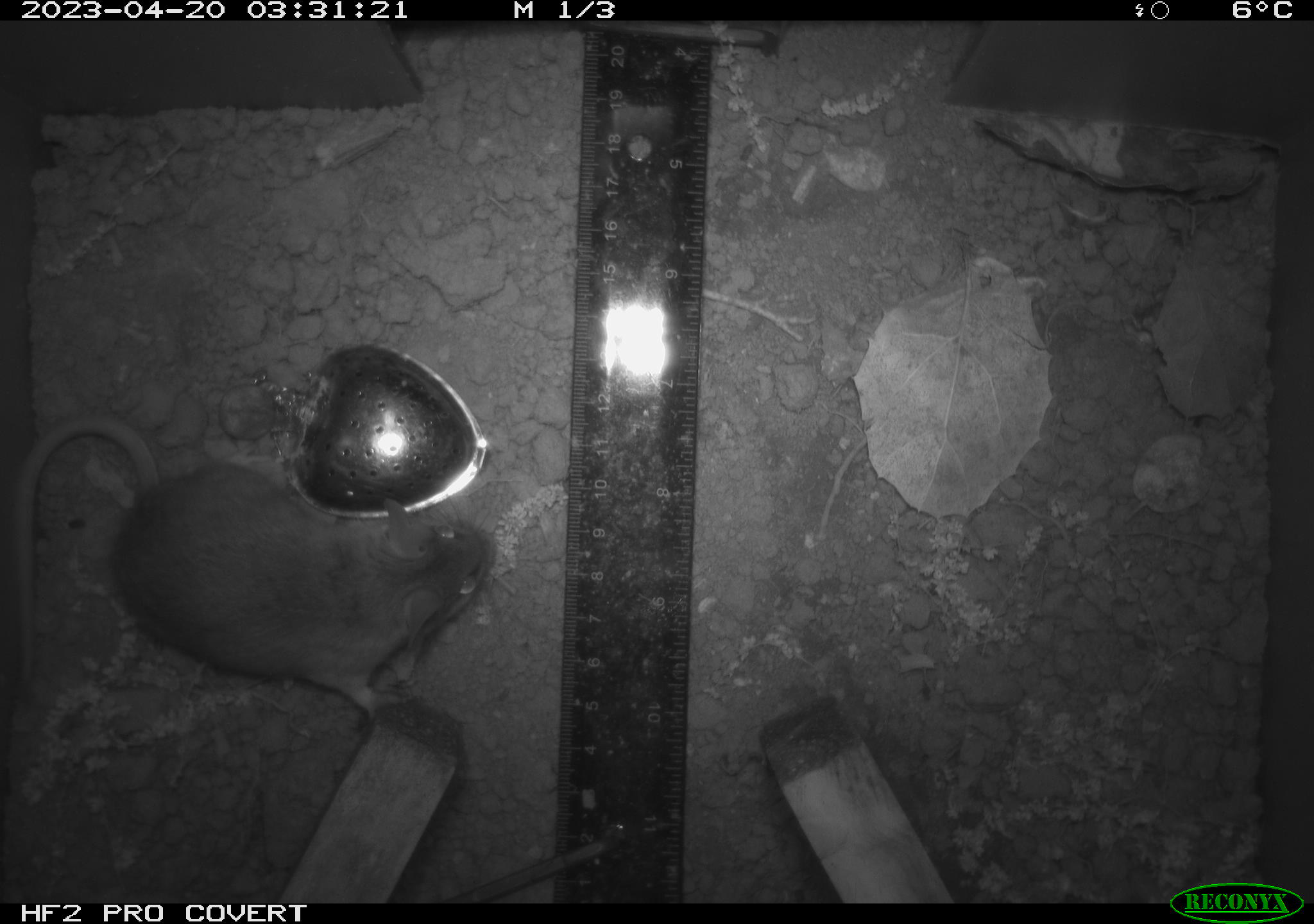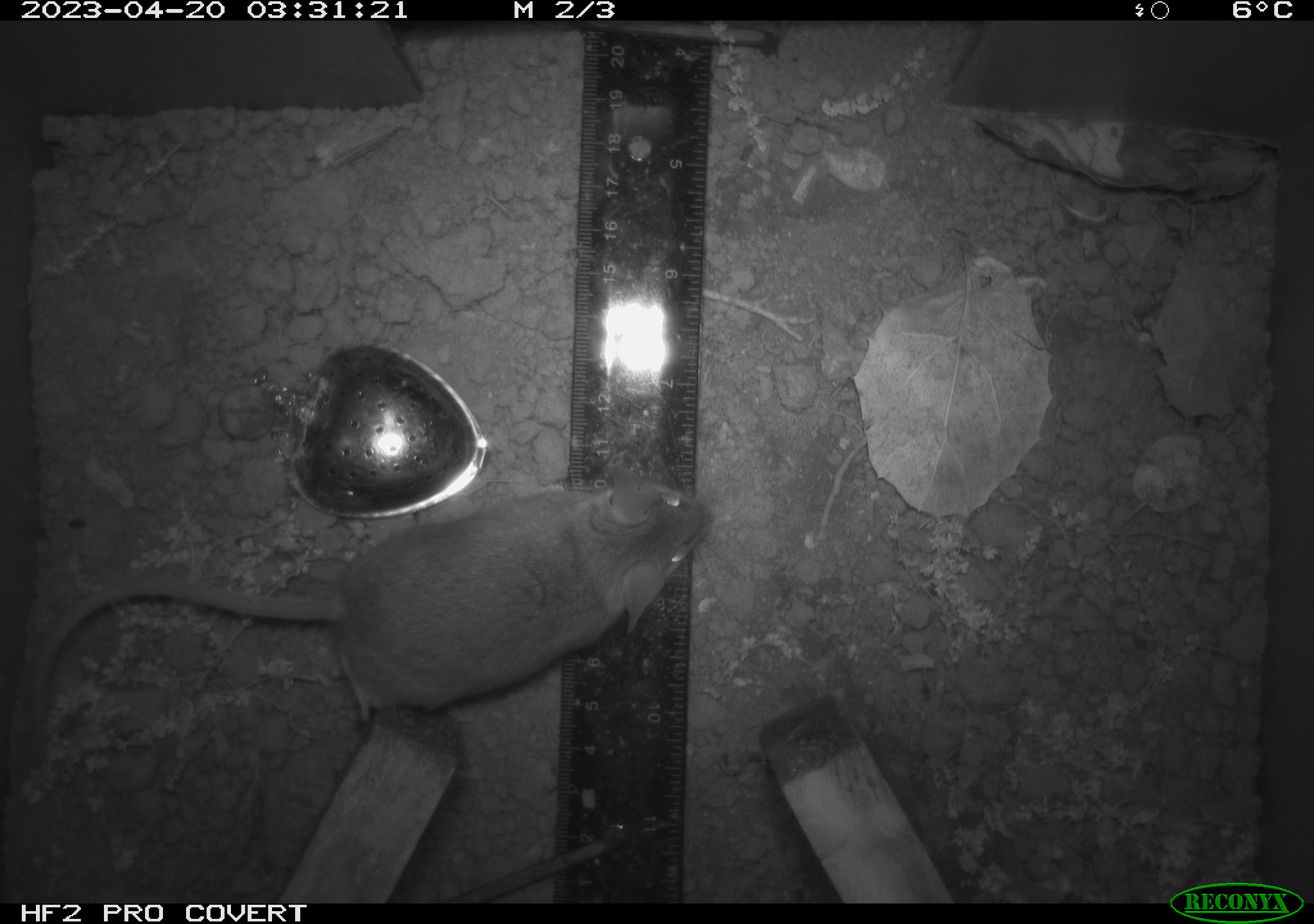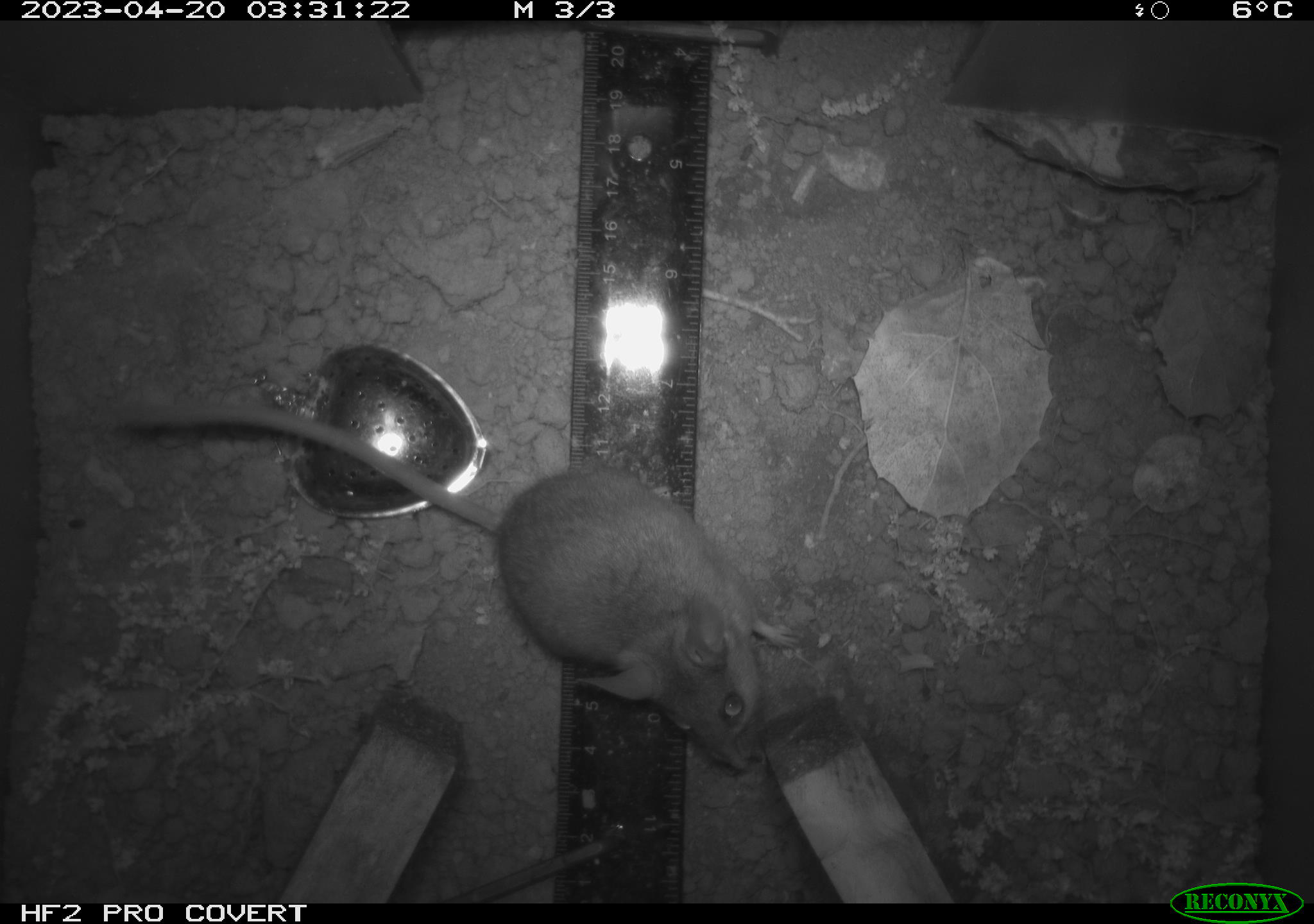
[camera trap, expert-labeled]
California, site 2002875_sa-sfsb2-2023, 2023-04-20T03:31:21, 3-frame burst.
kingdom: Animalia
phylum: Chordata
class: Mammalia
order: Rodentia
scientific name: Rodentia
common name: mouse species